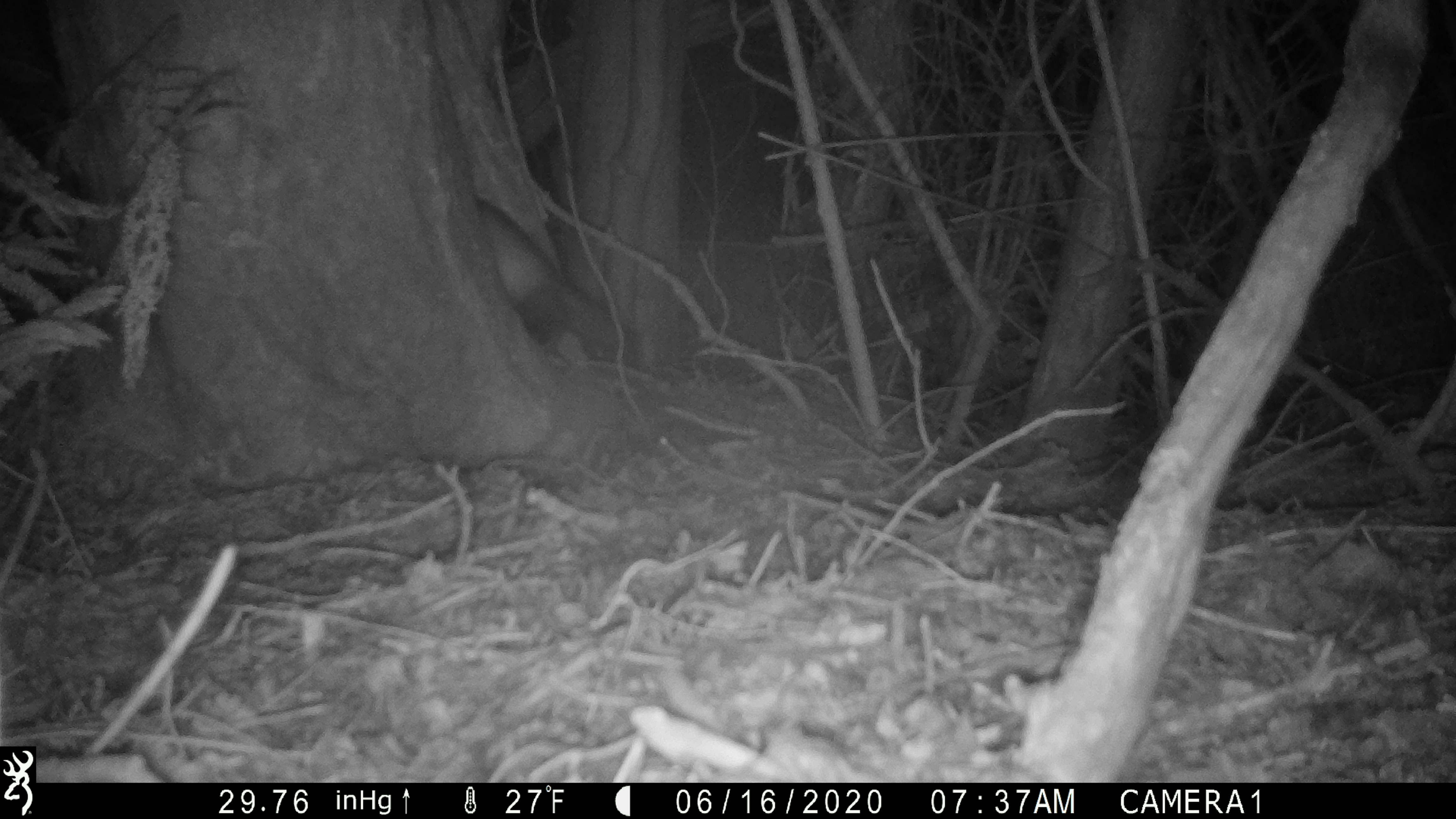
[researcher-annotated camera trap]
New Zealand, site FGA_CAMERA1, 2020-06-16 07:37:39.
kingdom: Animalia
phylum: Chordata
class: Mammalia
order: Carnivora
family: Mustelidae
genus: Mustela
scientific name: Mustela furo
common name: ferret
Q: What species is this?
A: Ferret (Mustela furo).